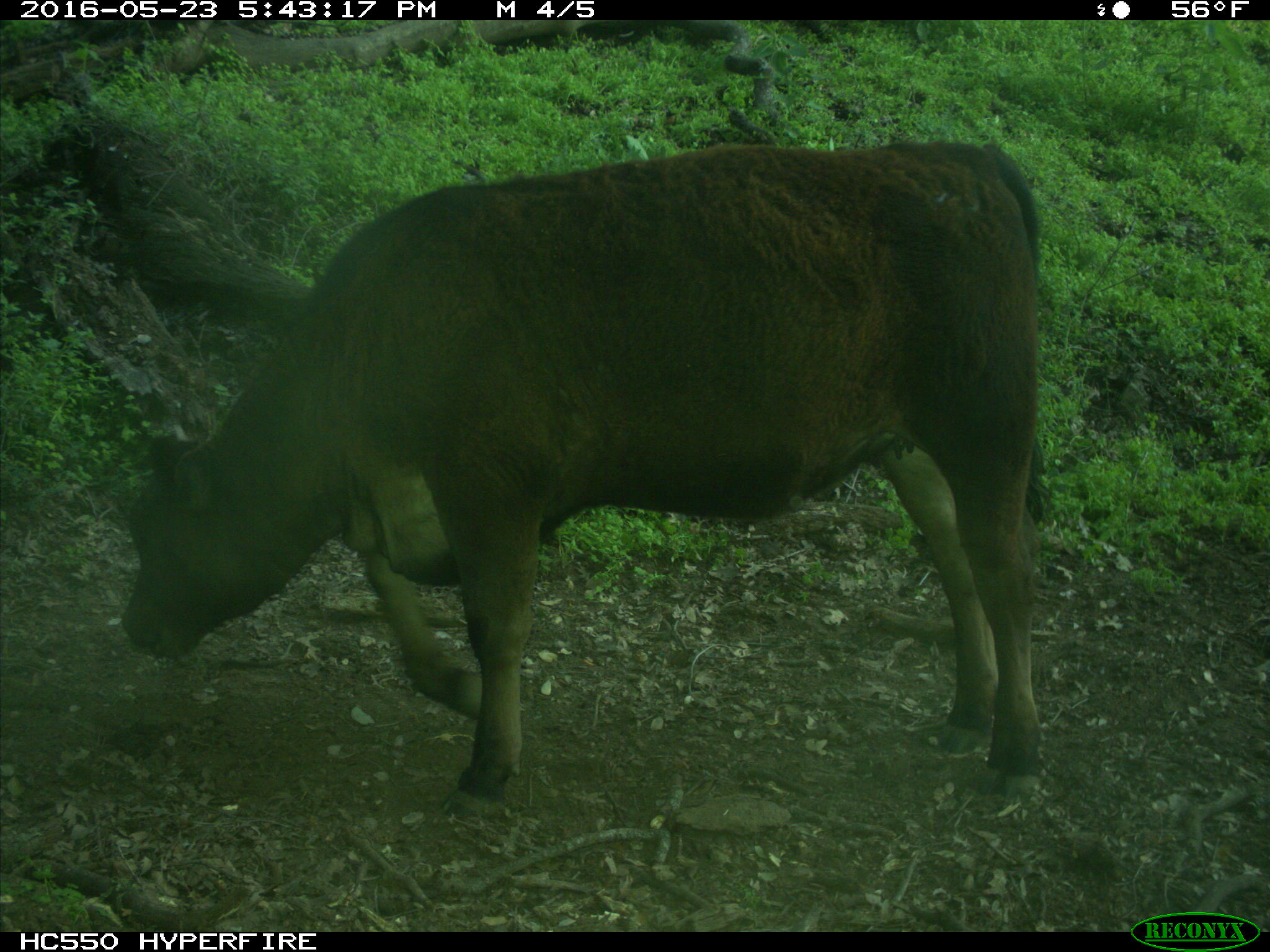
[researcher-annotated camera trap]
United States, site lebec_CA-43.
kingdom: Animalia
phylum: Chordata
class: Mammalia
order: Artiodactyla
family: Bovidae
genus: Bos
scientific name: Bos taurus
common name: domestic cow